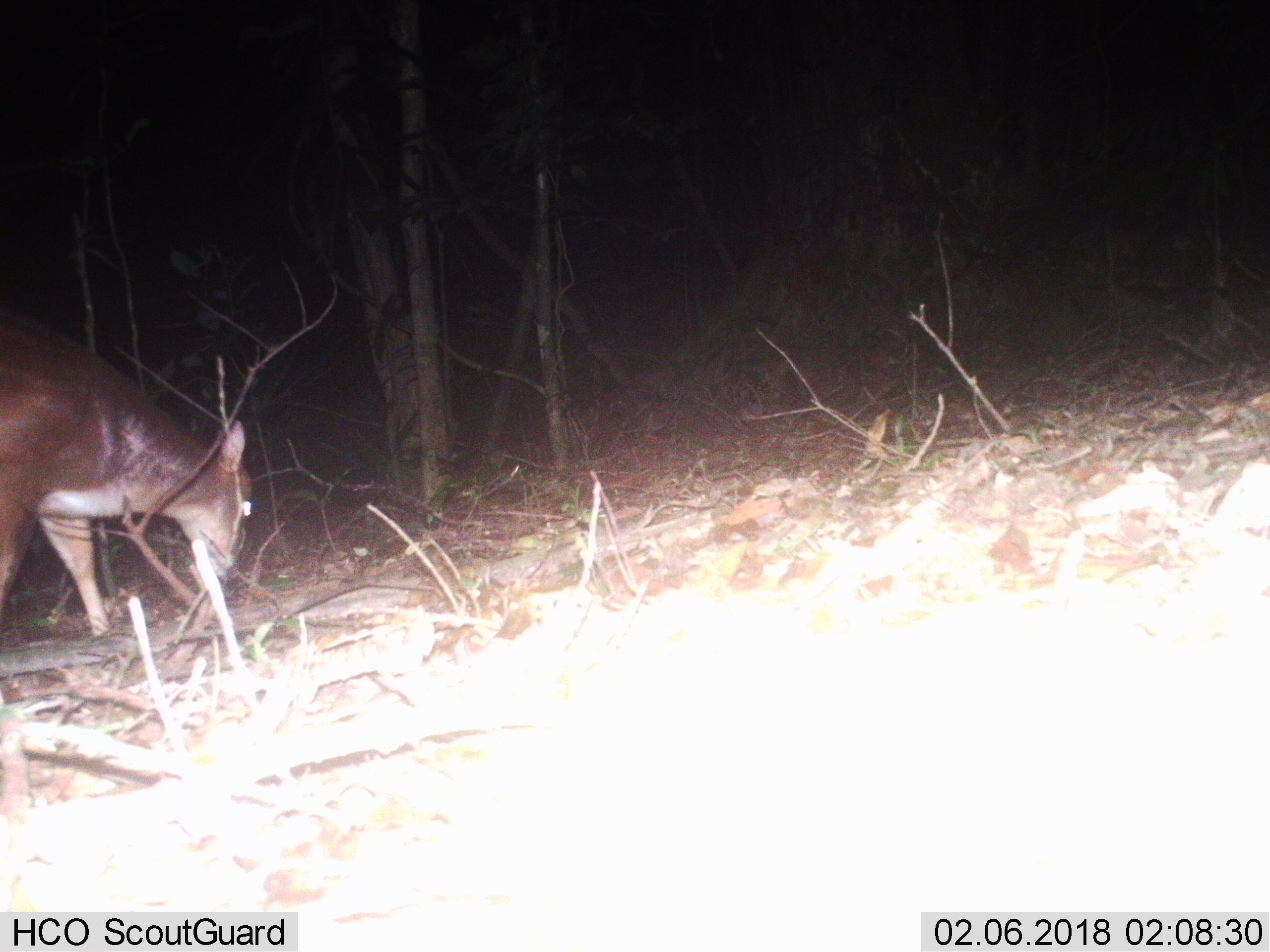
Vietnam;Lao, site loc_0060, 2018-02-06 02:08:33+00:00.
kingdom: Animalia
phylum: Chordata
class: Mammalia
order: Artiodactyla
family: Cervidae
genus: Muntiacus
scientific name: Muntiacus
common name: muntjacs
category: unidentified muntjac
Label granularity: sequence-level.